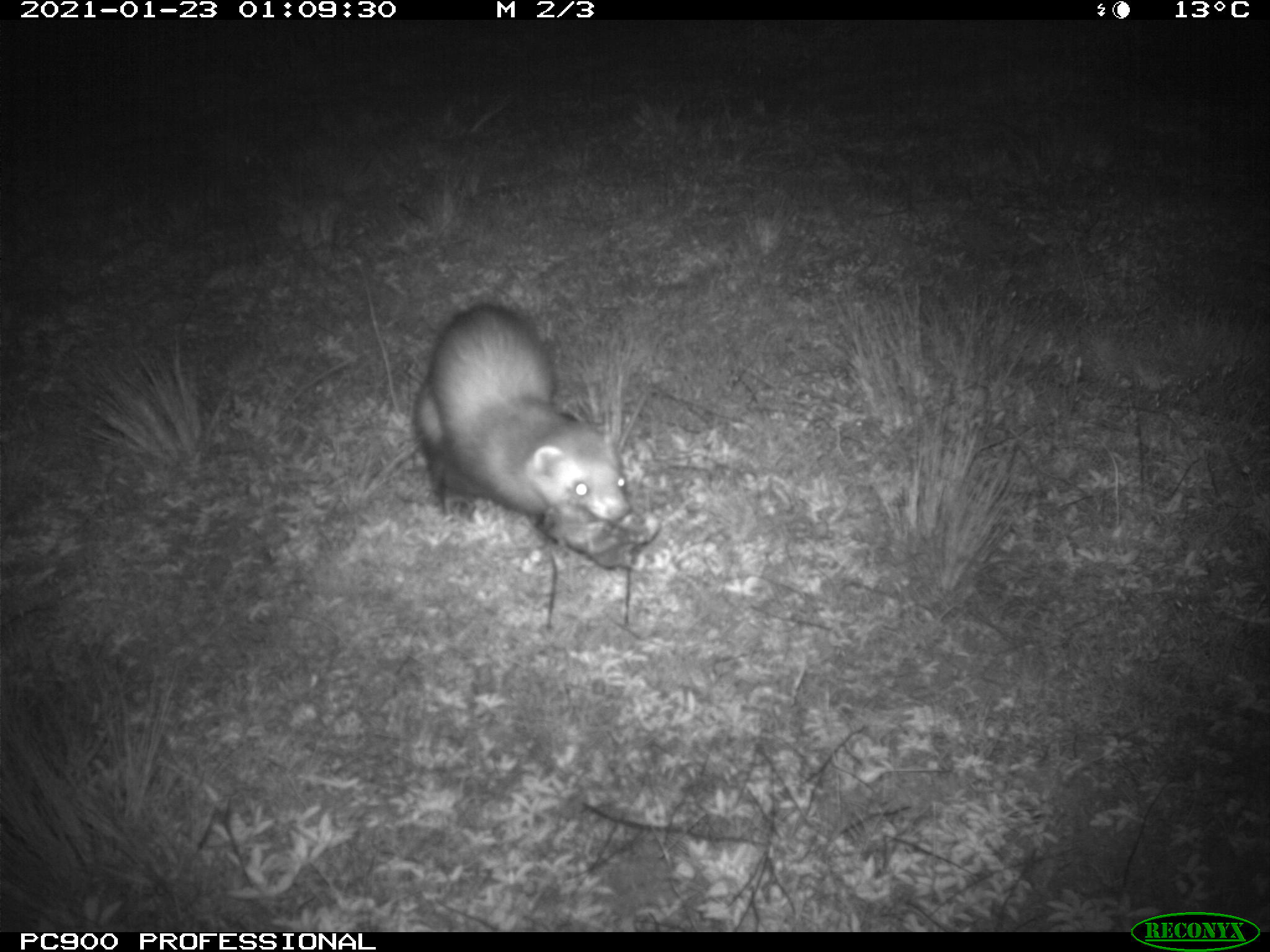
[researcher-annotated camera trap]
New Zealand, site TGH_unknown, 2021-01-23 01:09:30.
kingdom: Animalia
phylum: Chordata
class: Mammalia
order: Carnivora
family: Mustelidae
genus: Mustela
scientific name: Mustela furo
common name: ferret